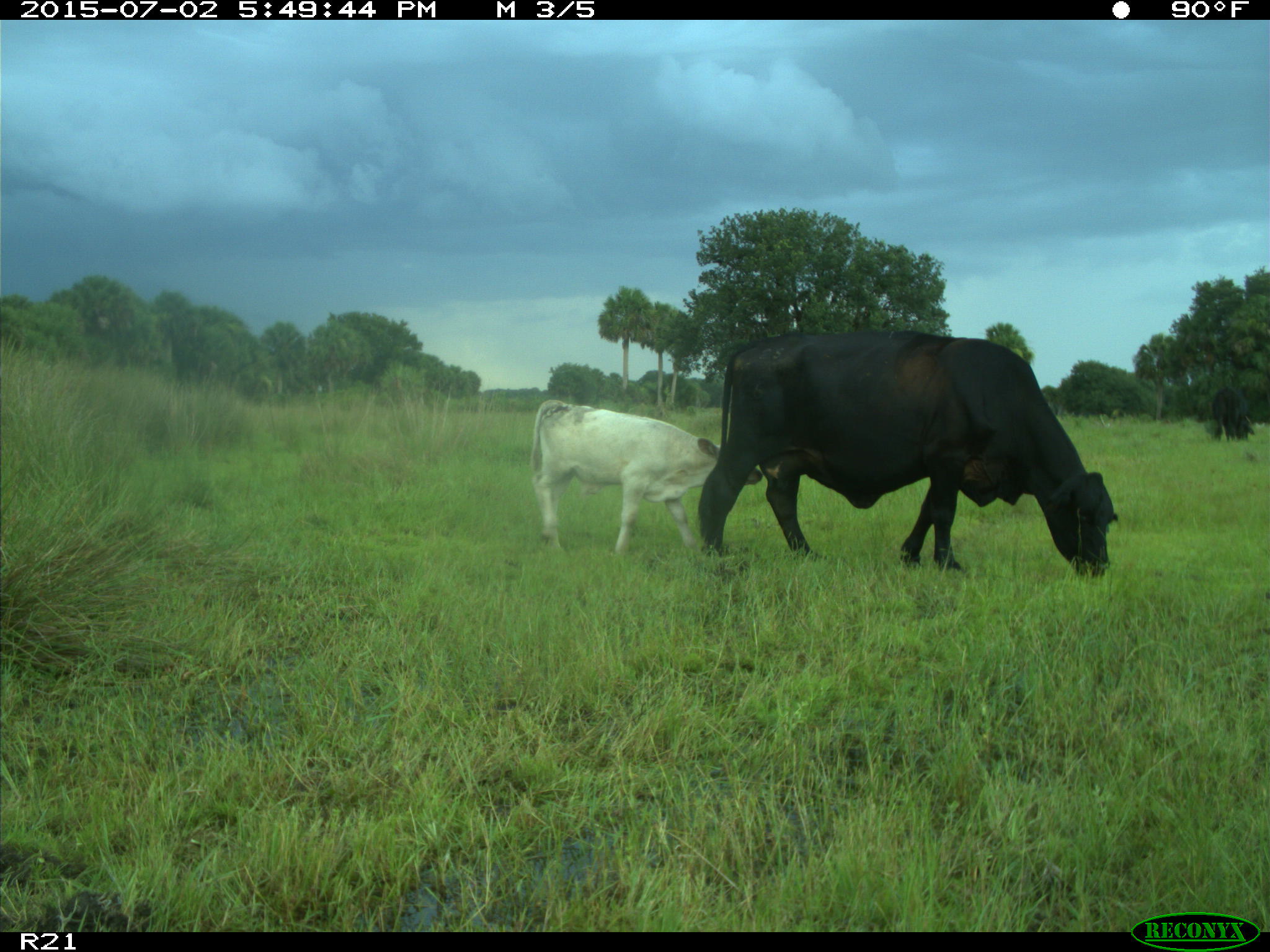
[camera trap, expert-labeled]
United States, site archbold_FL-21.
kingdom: Animalia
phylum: Chordata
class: Mammalia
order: Artiodactyla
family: Bovidae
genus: Bos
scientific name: Bos taurus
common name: domestic cow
Bos taurus (domestic cow).